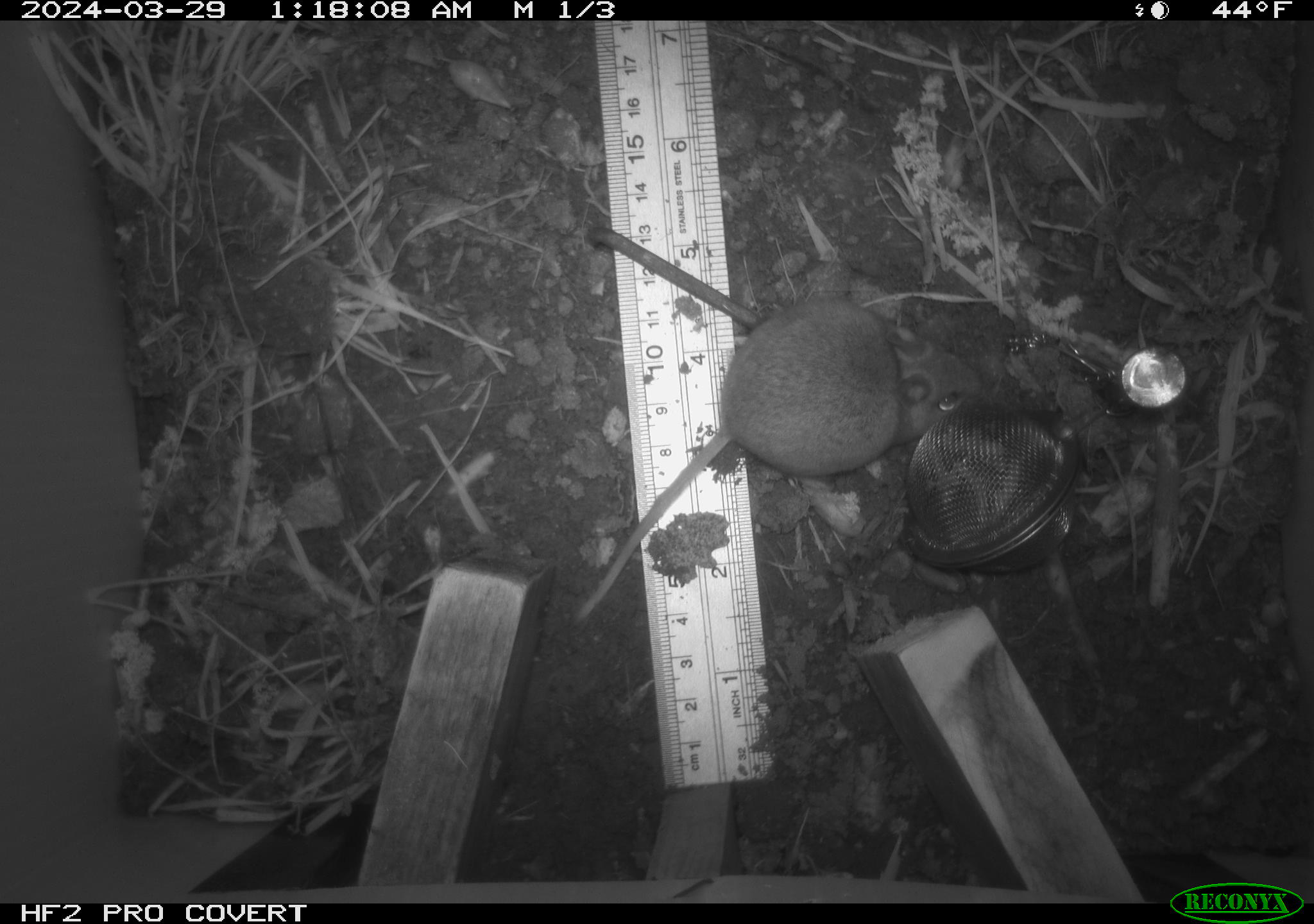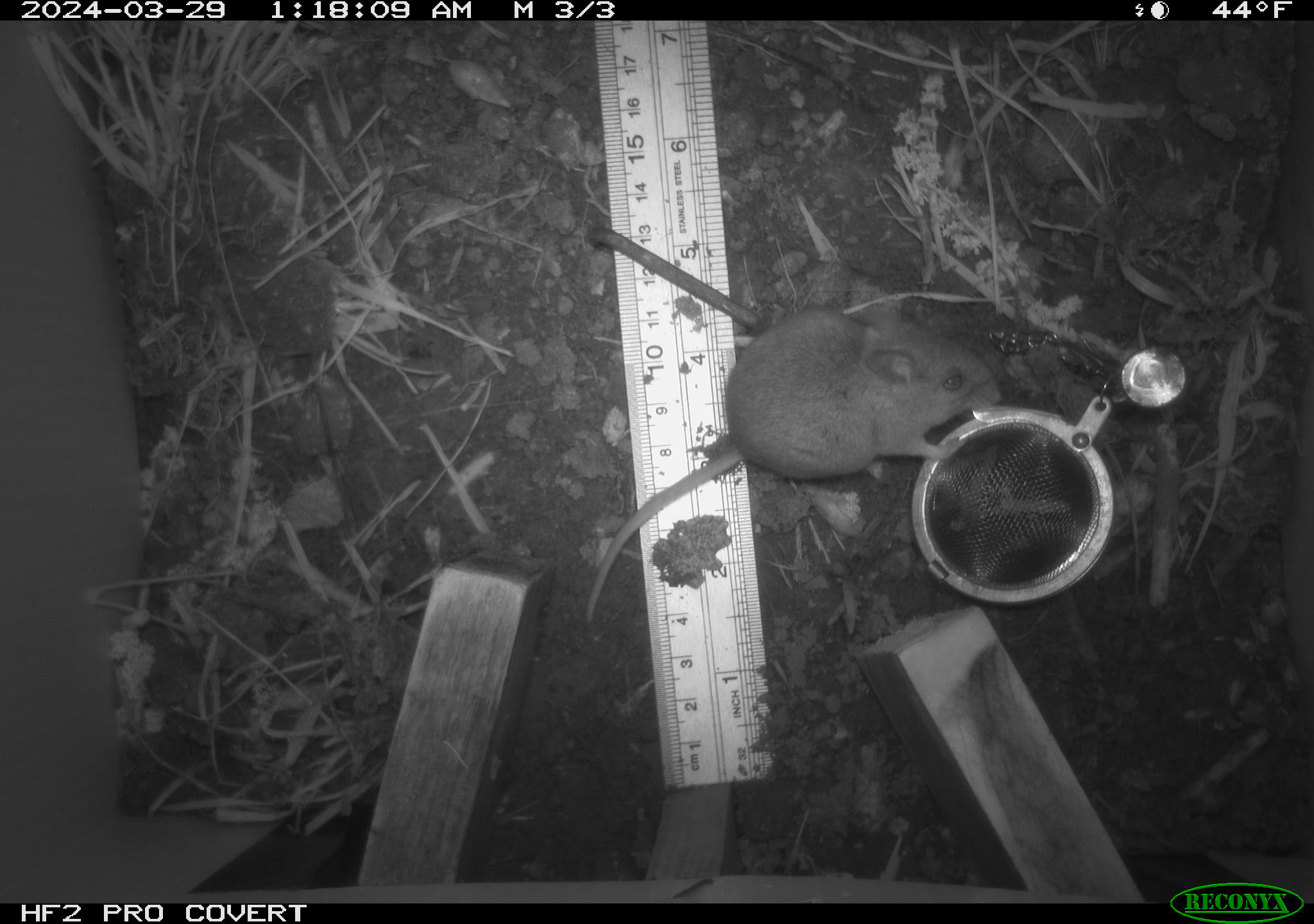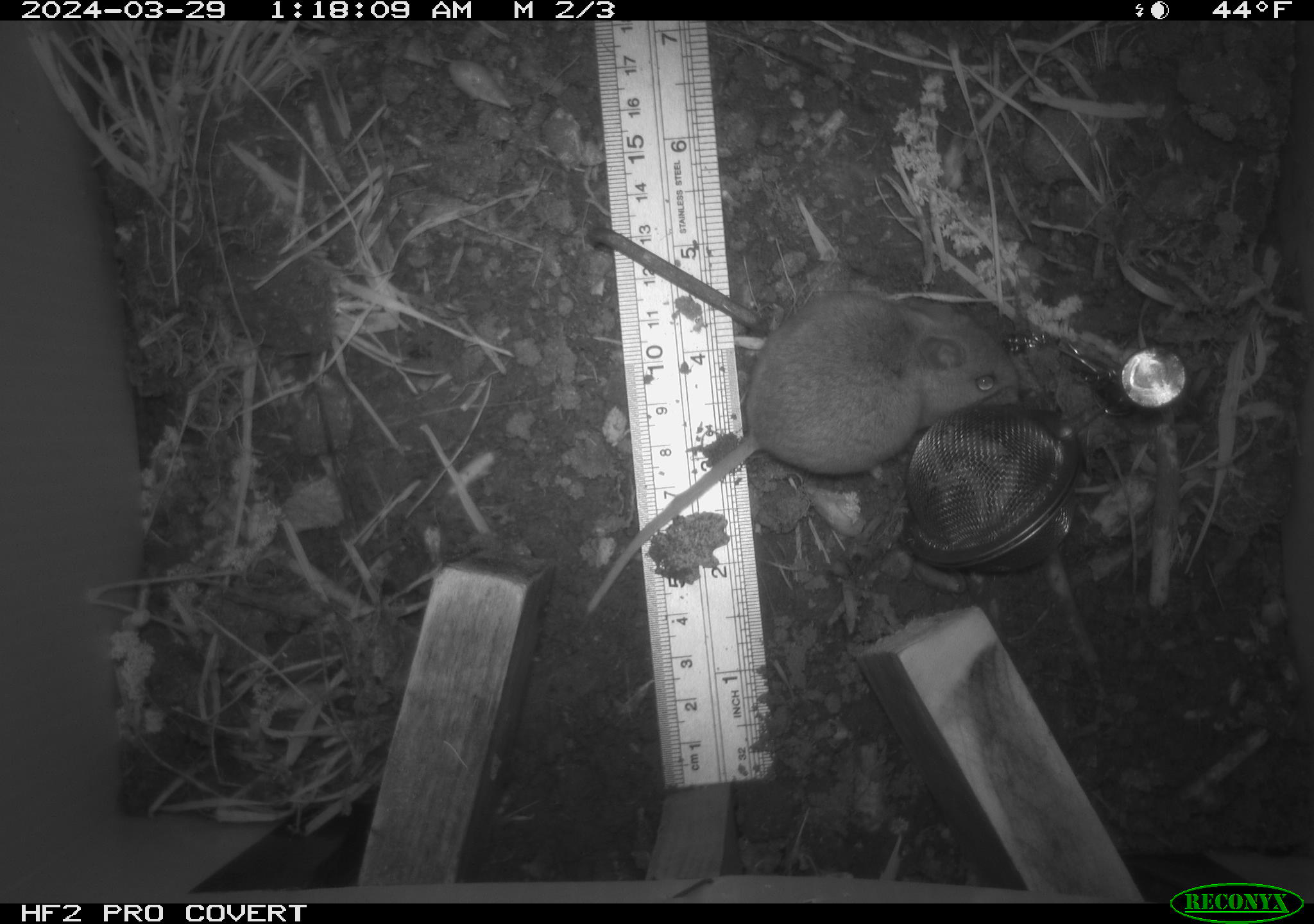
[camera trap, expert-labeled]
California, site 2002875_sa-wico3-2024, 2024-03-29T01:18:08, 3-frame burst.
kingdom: Animalia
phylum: Chordata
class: Mammalia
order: Rodentia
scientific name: Rodentia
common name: mouse species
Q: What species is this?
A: Mouse species (Rodentia).